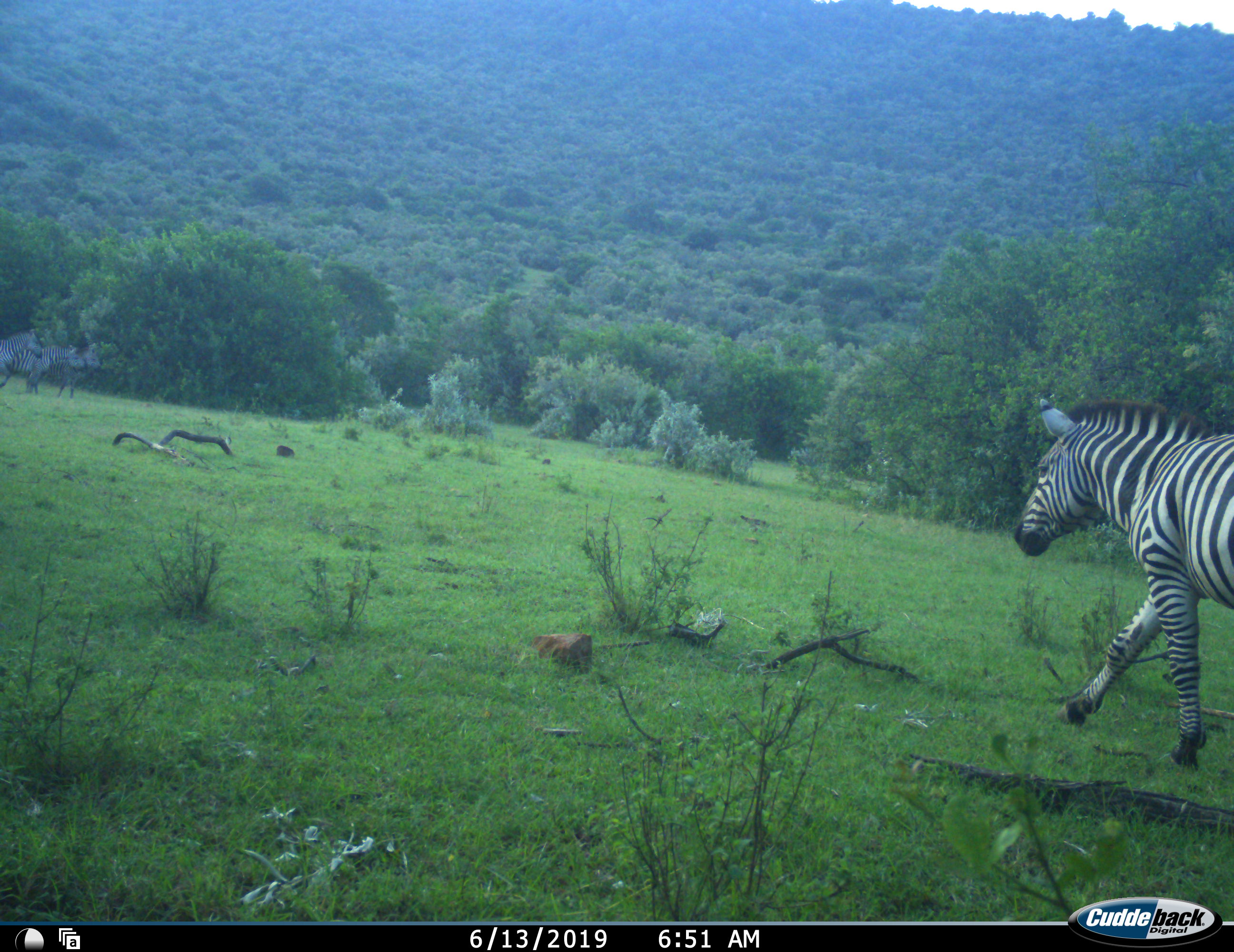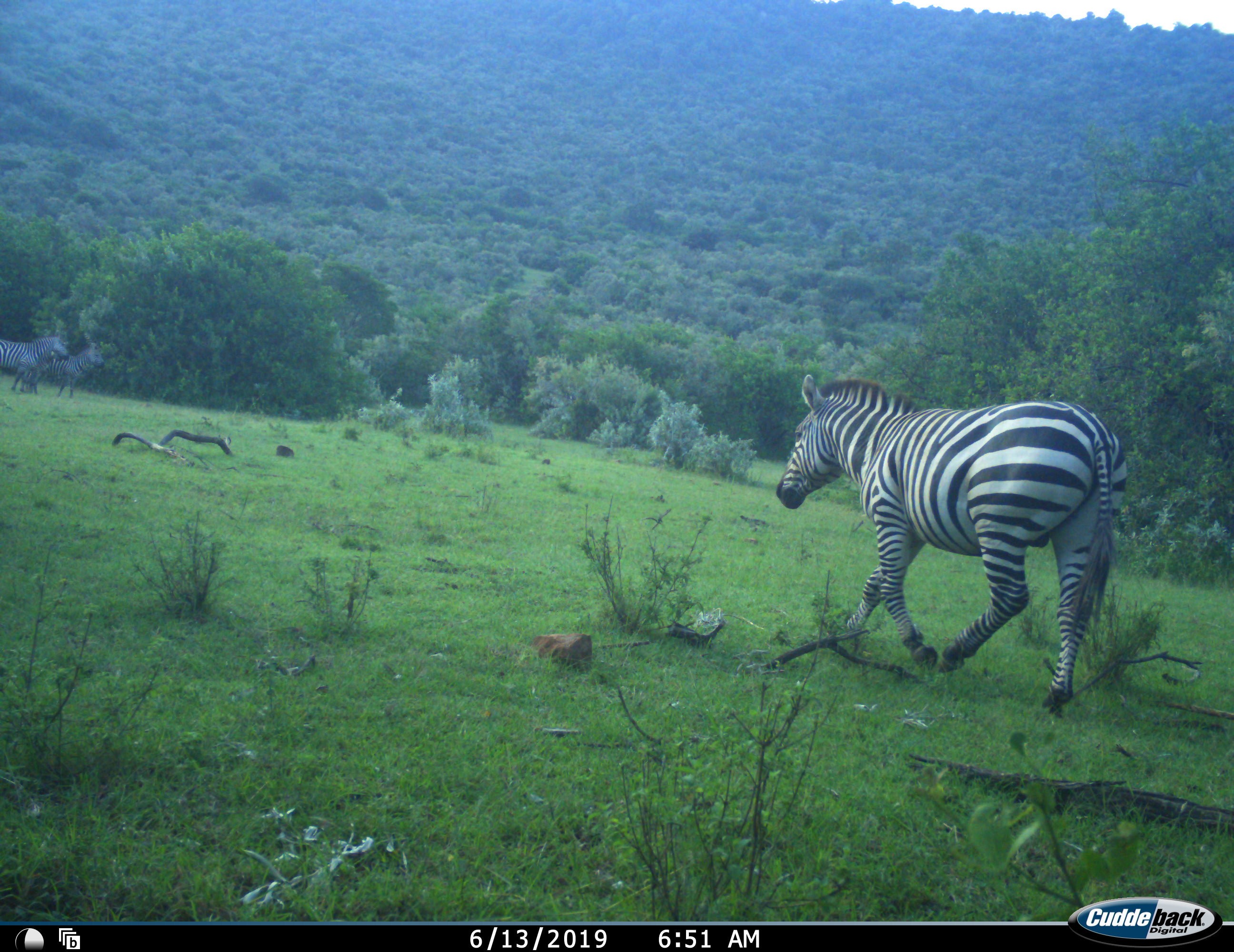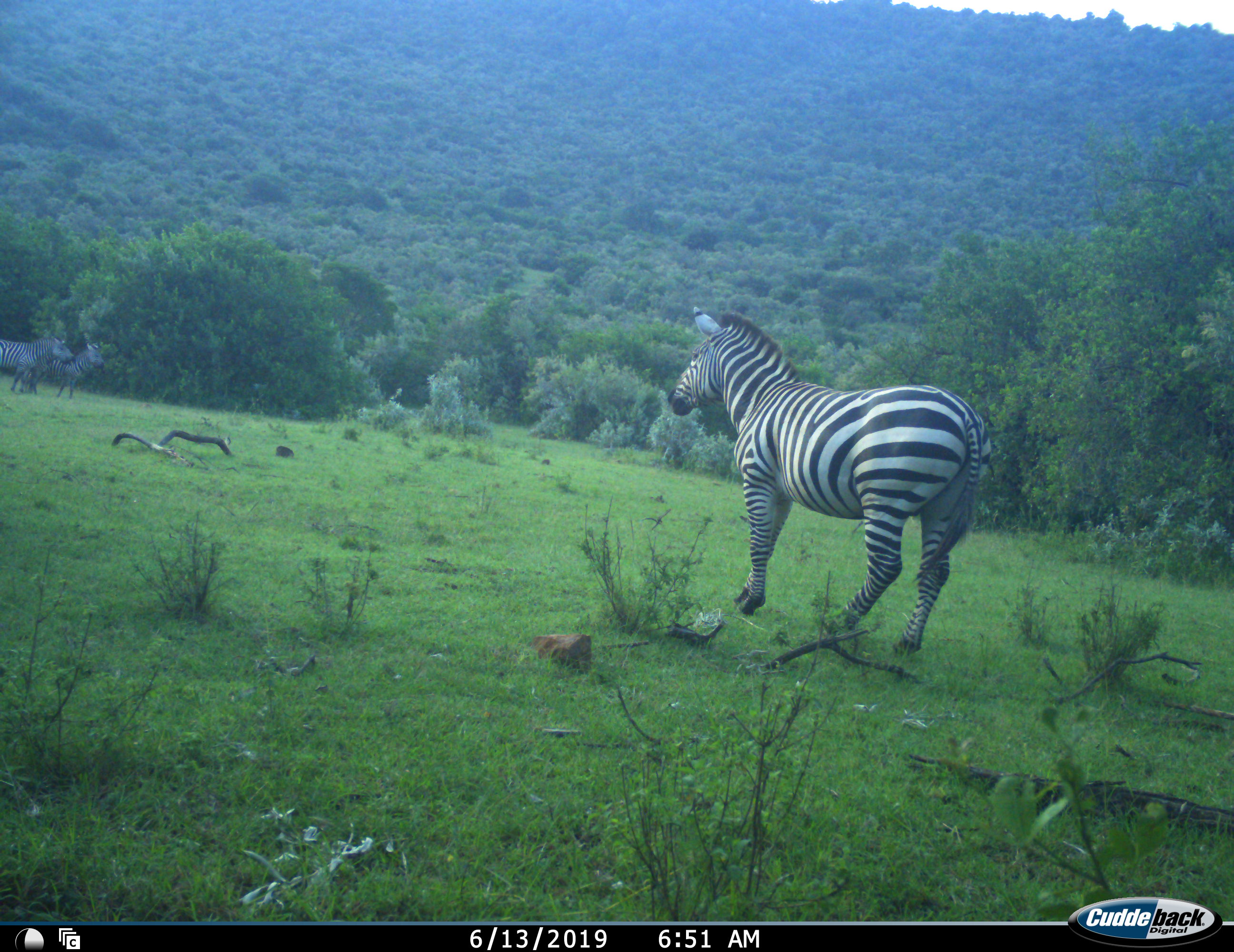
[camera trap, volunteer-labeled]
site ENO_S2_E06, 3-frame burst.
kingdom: Animalia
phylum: Chordata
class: Mammalia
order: Perissodactyla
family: Equidae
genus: Equus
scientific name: Equus quagga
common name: plains zebra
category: zebraplains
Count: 3.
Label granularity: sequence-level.